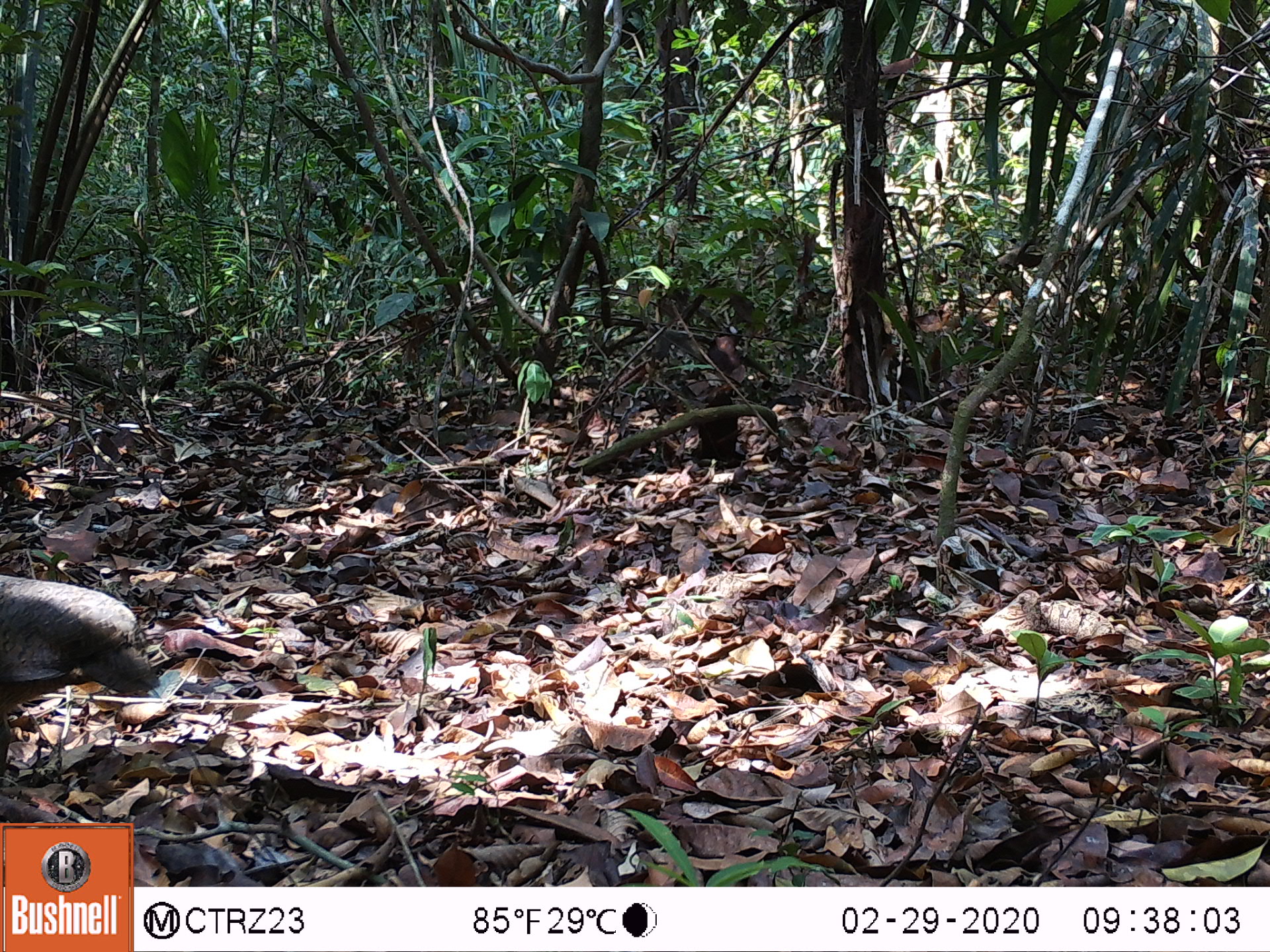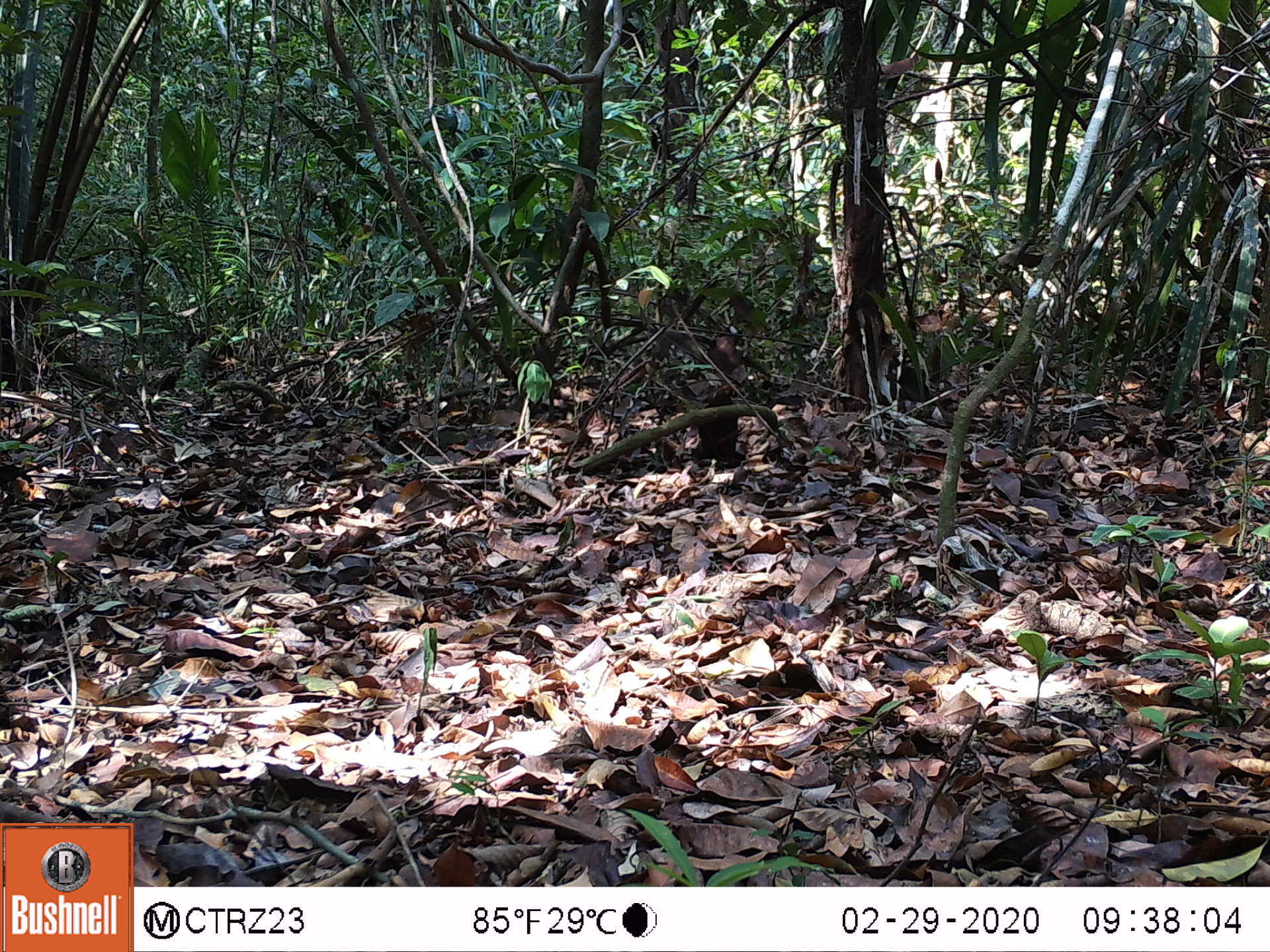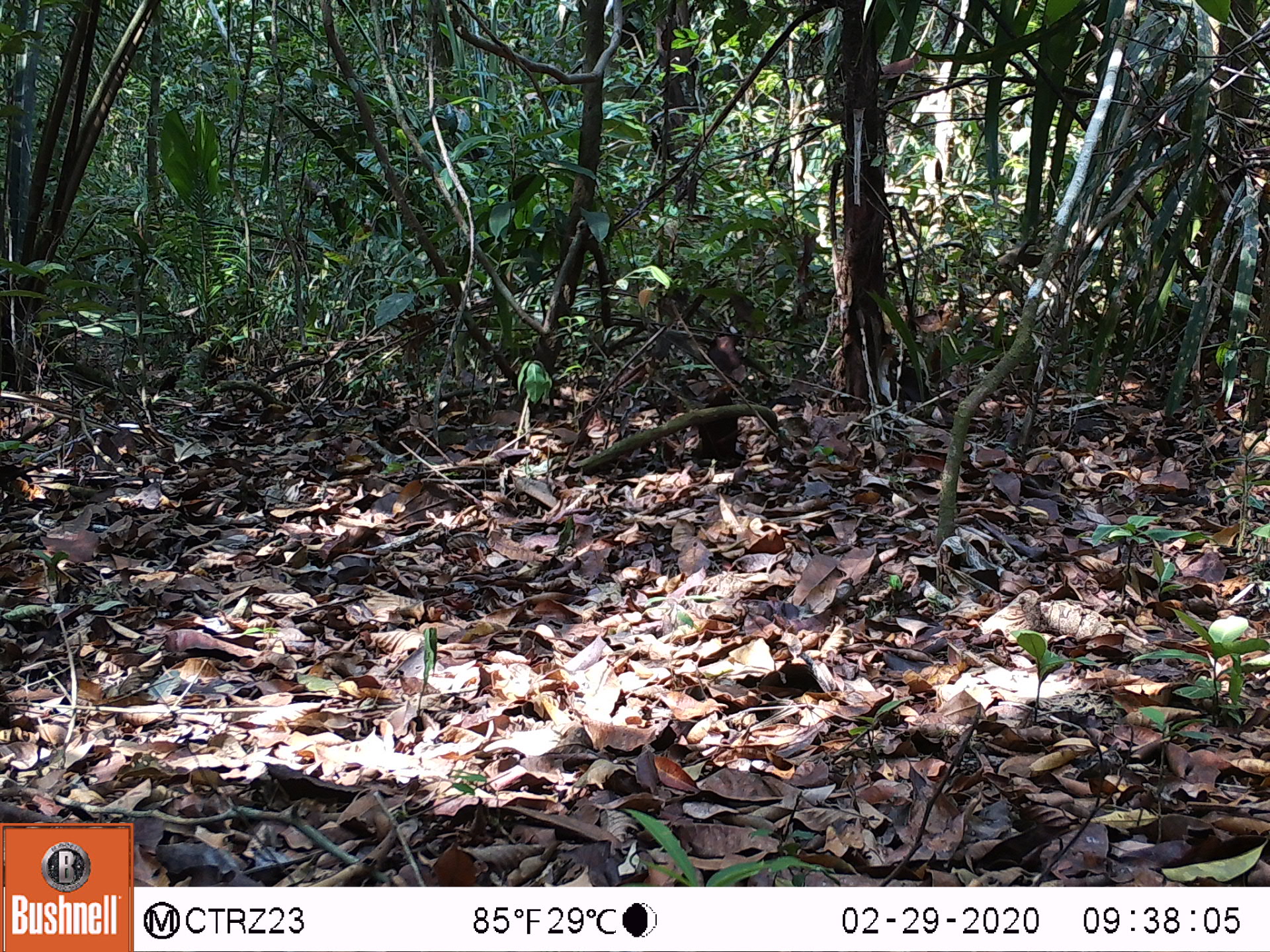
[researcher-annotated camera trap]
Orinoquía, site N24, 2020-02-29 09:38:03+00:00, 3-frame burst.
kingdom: Animalia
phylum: Chordata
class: Aves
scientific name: Aves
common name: bird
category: unknown bird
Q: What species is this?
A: Unknown bird (bird) (Aves).